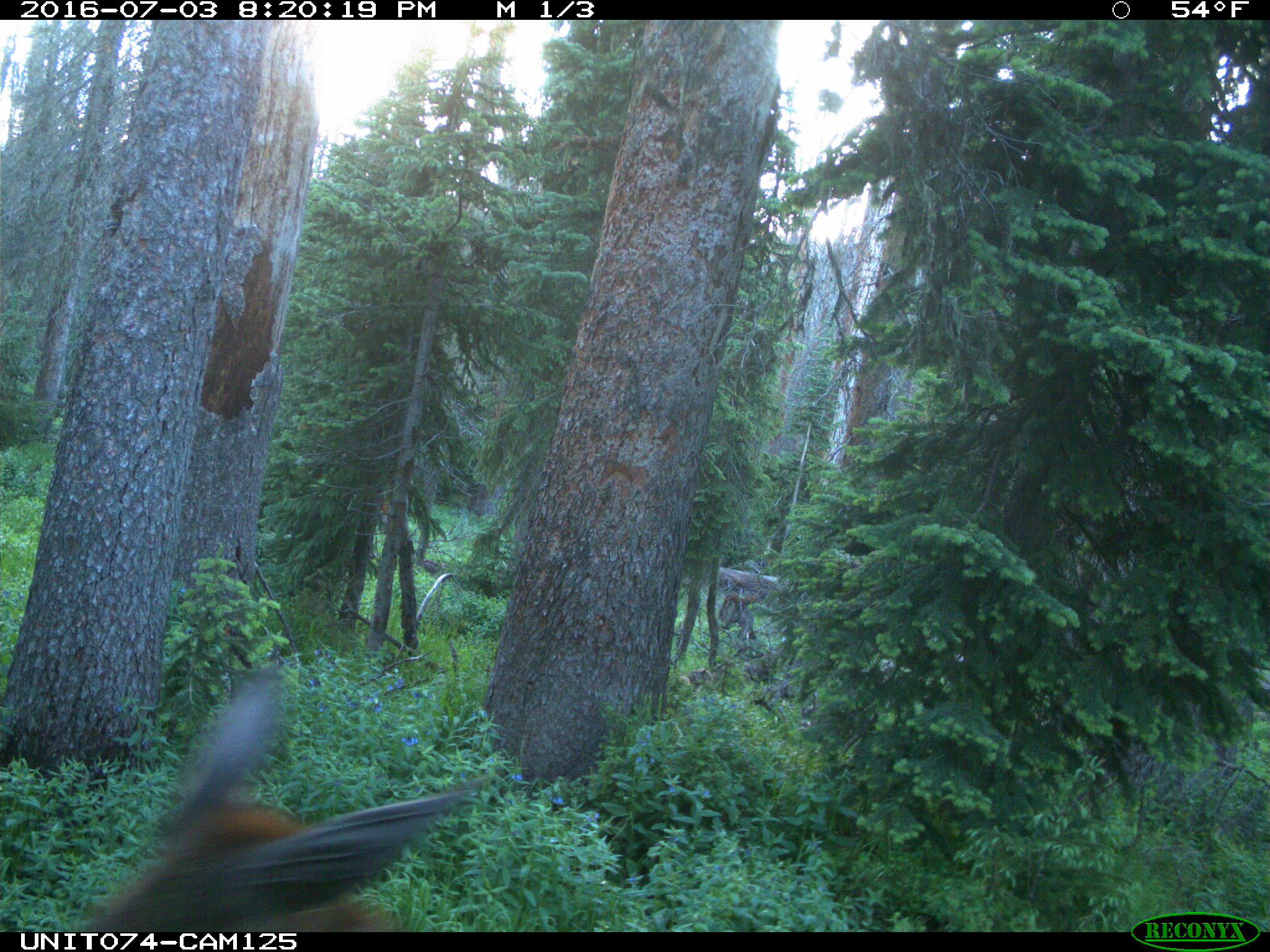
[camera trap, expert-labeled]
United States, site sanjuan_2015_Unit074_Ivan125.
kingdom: Animalia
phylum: Chordata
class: Mammalia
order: Artiodactyla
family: Cervidae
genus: Cervus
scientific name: Cervus elaphus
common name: red deer